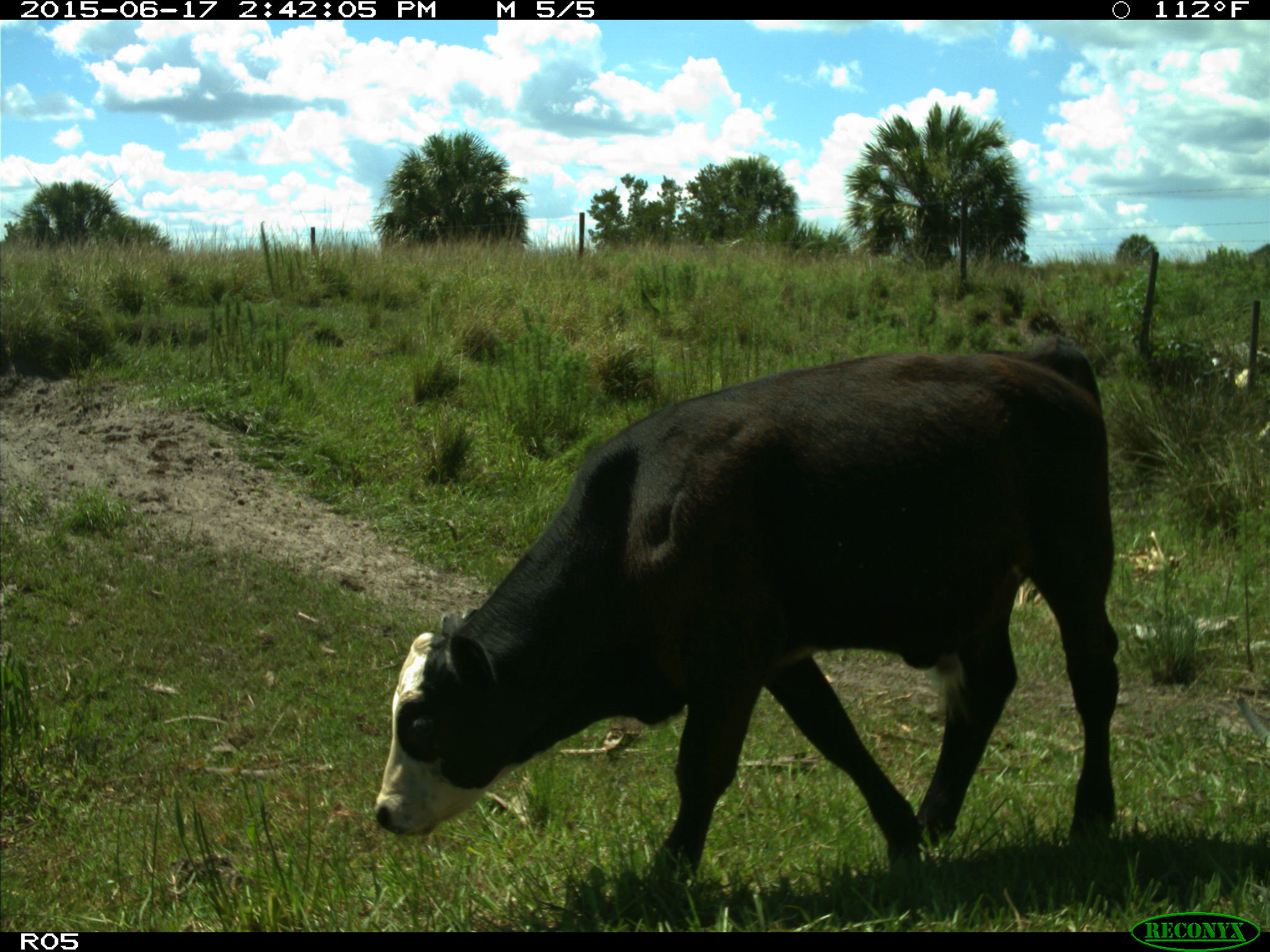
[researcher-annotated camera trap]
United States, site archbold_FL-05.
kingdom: Animalia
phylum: Chordata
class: Mammalia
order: Artiodactyla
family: Bovidae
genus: Bos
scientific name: Bos taurus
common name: domestic cow